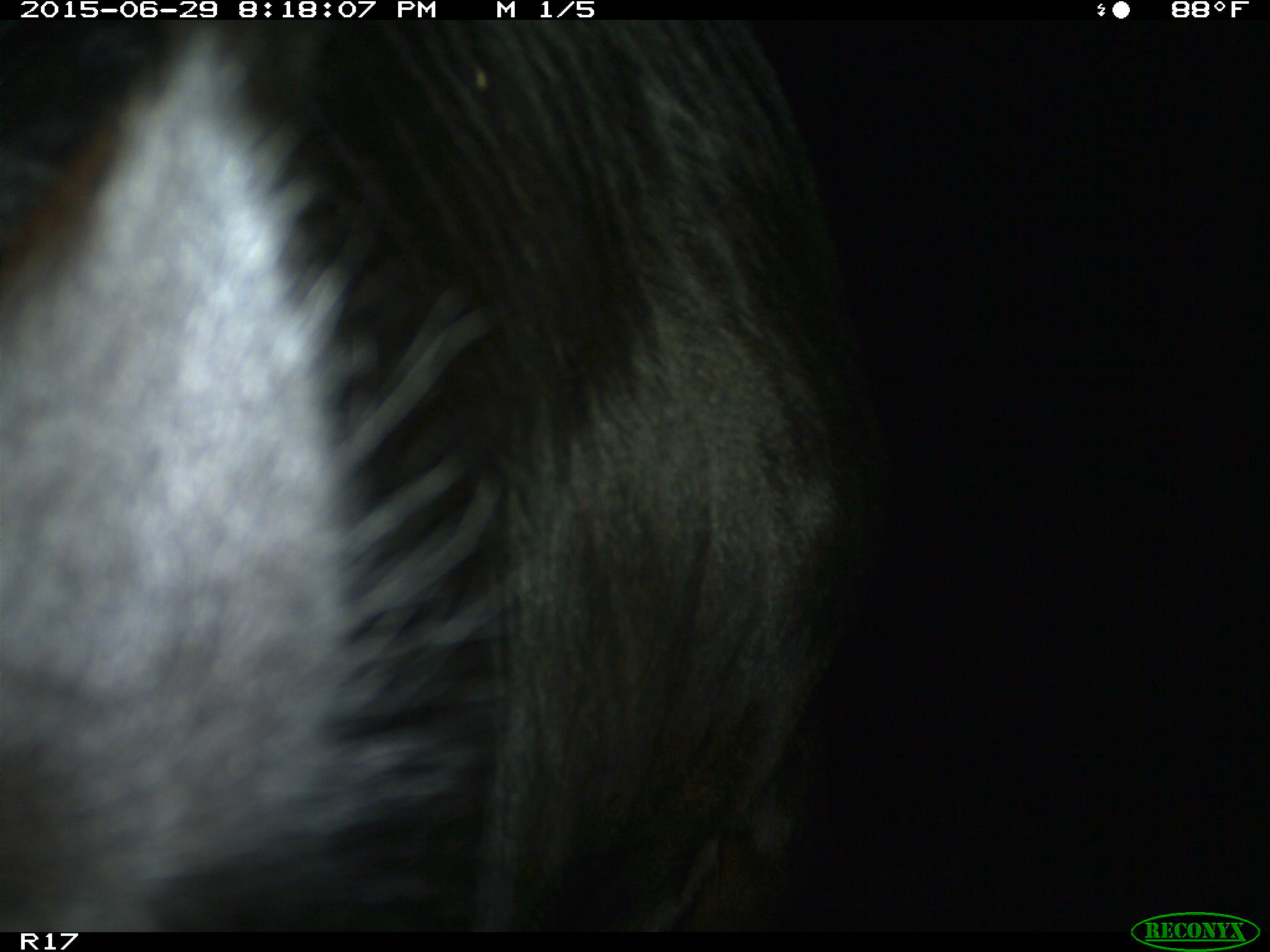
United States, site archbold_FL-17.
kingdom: Animalia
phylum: Chordata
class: Mammalia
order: Artiodactyla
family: Bovidae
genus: Bos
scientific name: Bos taurus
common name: domestic cow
Bos taurus (domestic cow).